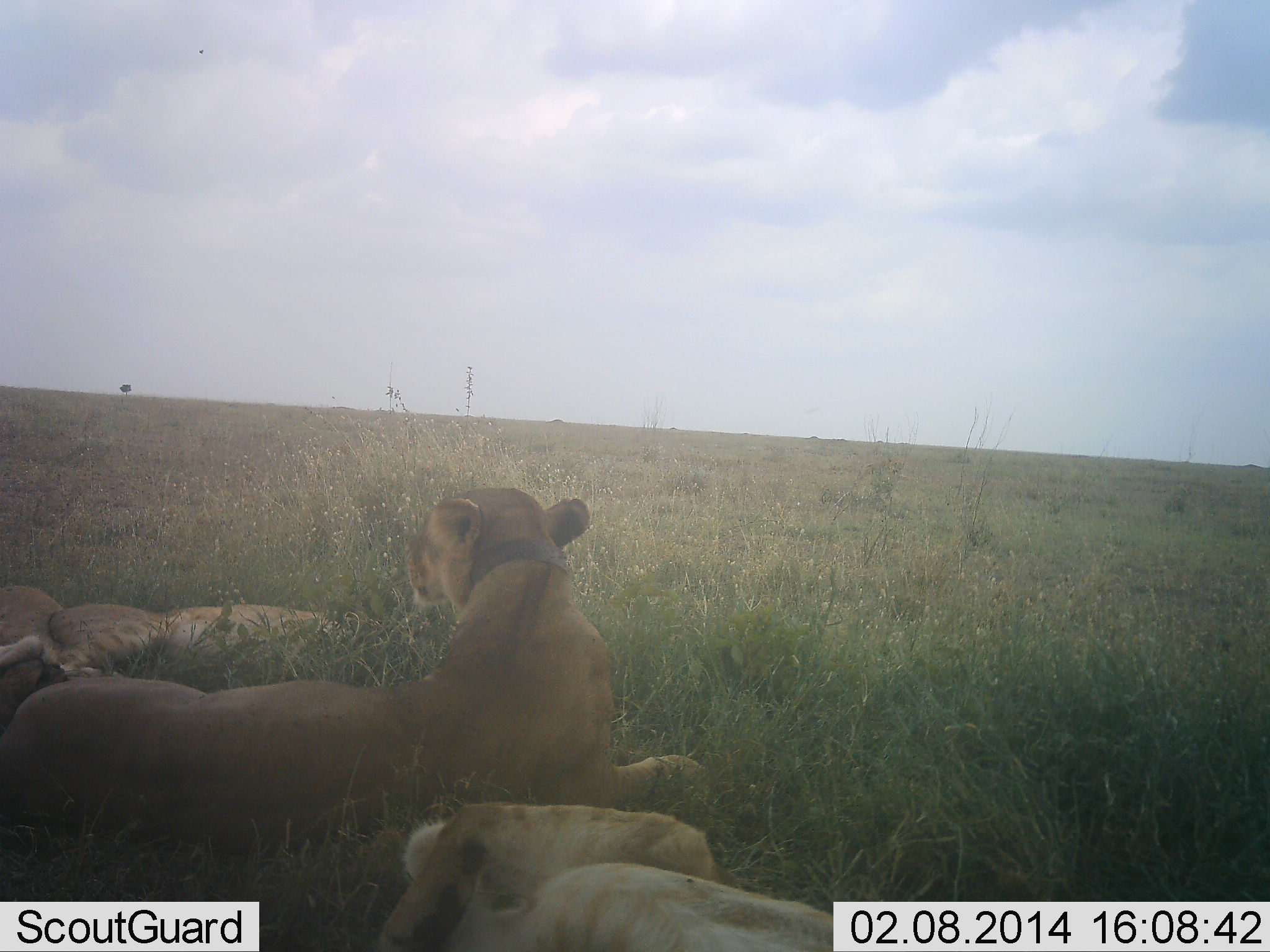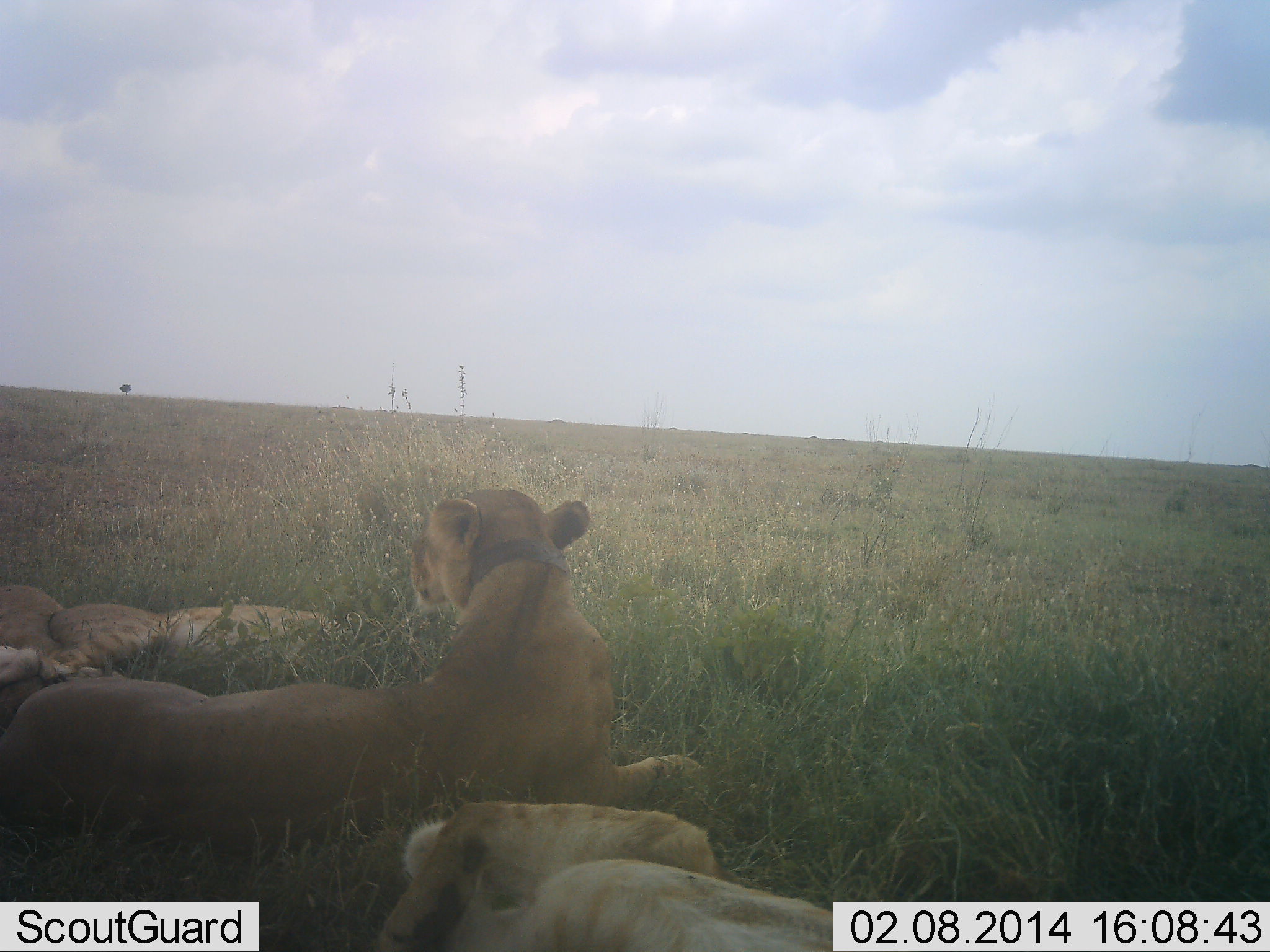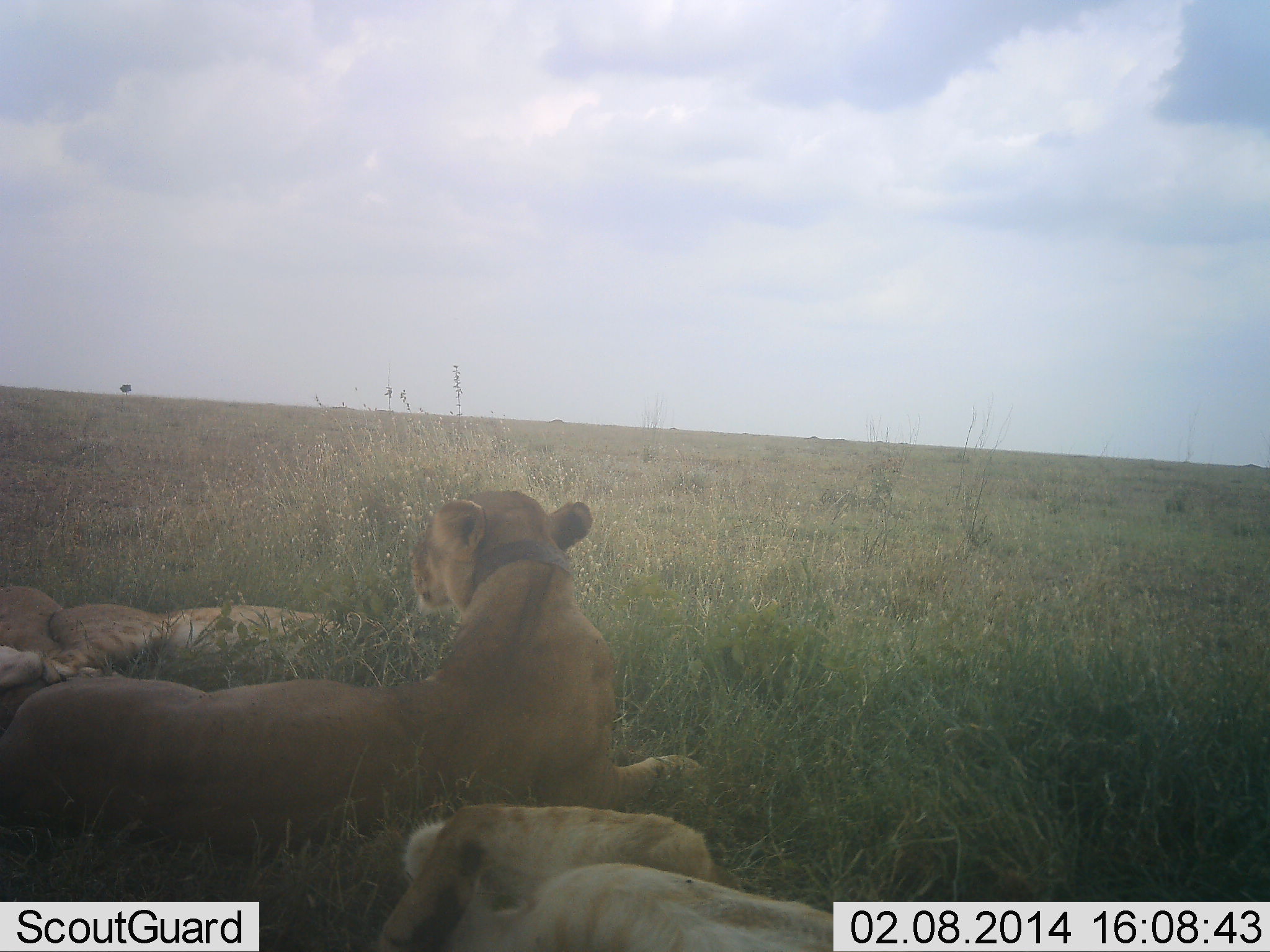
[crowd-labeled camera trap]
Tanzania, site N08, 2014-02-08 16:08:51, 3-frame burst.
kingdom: Animalia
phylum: Chordata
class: Mammalia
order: Carnivora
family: Felidae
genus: Panthera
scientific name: Panthera leo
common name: lion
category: lionfemale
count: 4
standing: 0%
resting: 100%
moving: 0%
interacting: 0%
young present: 20%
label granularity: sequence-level